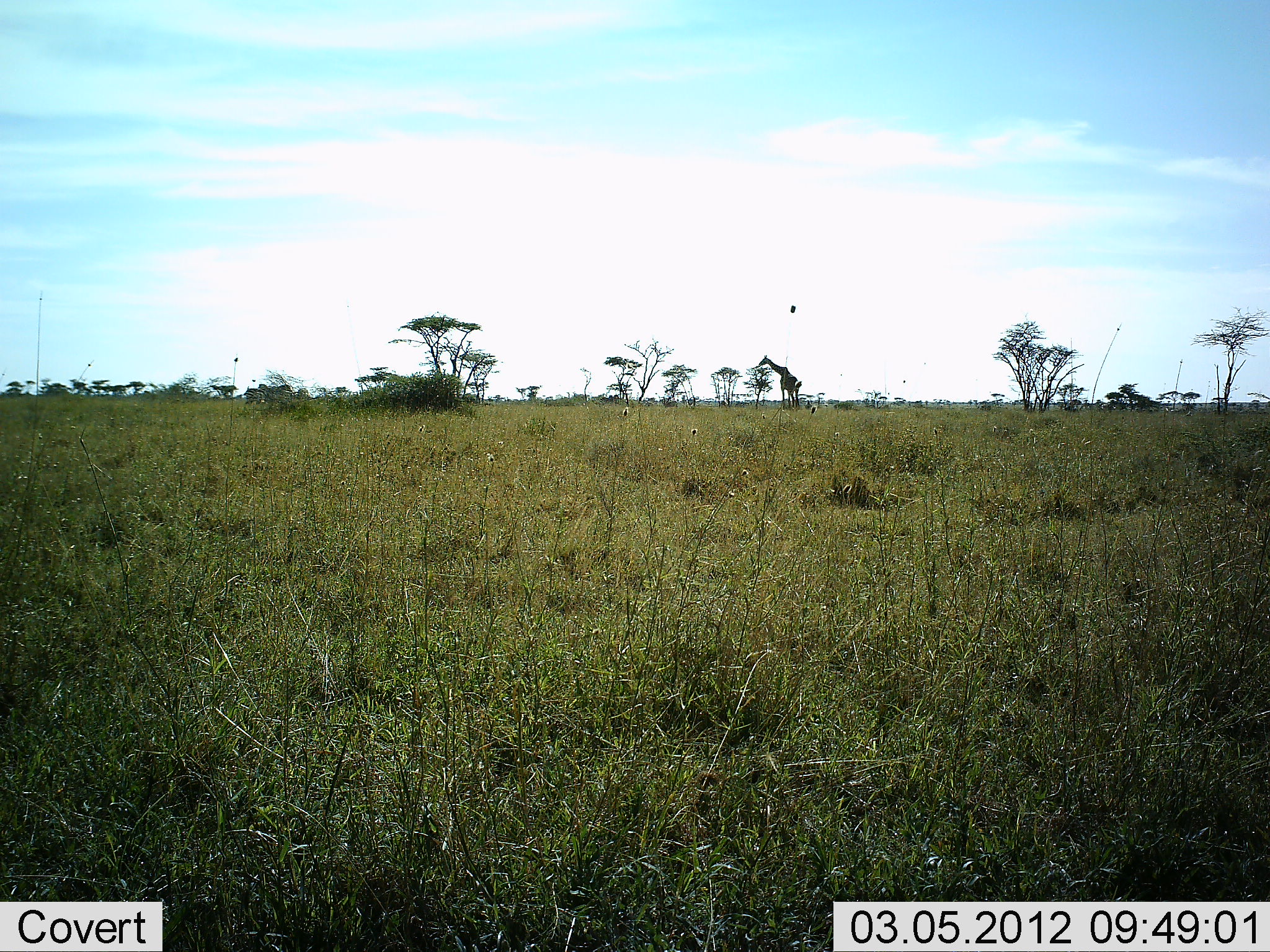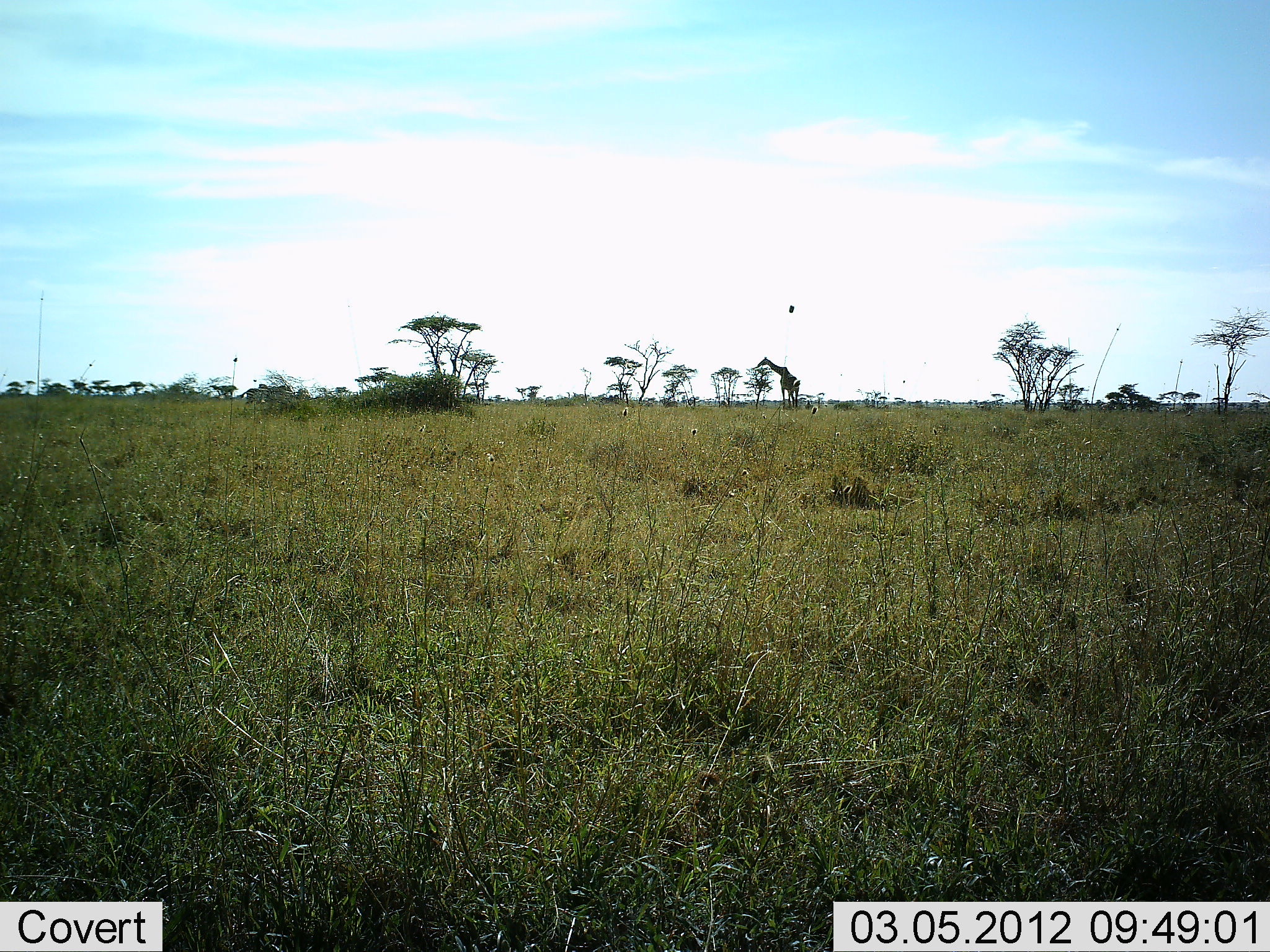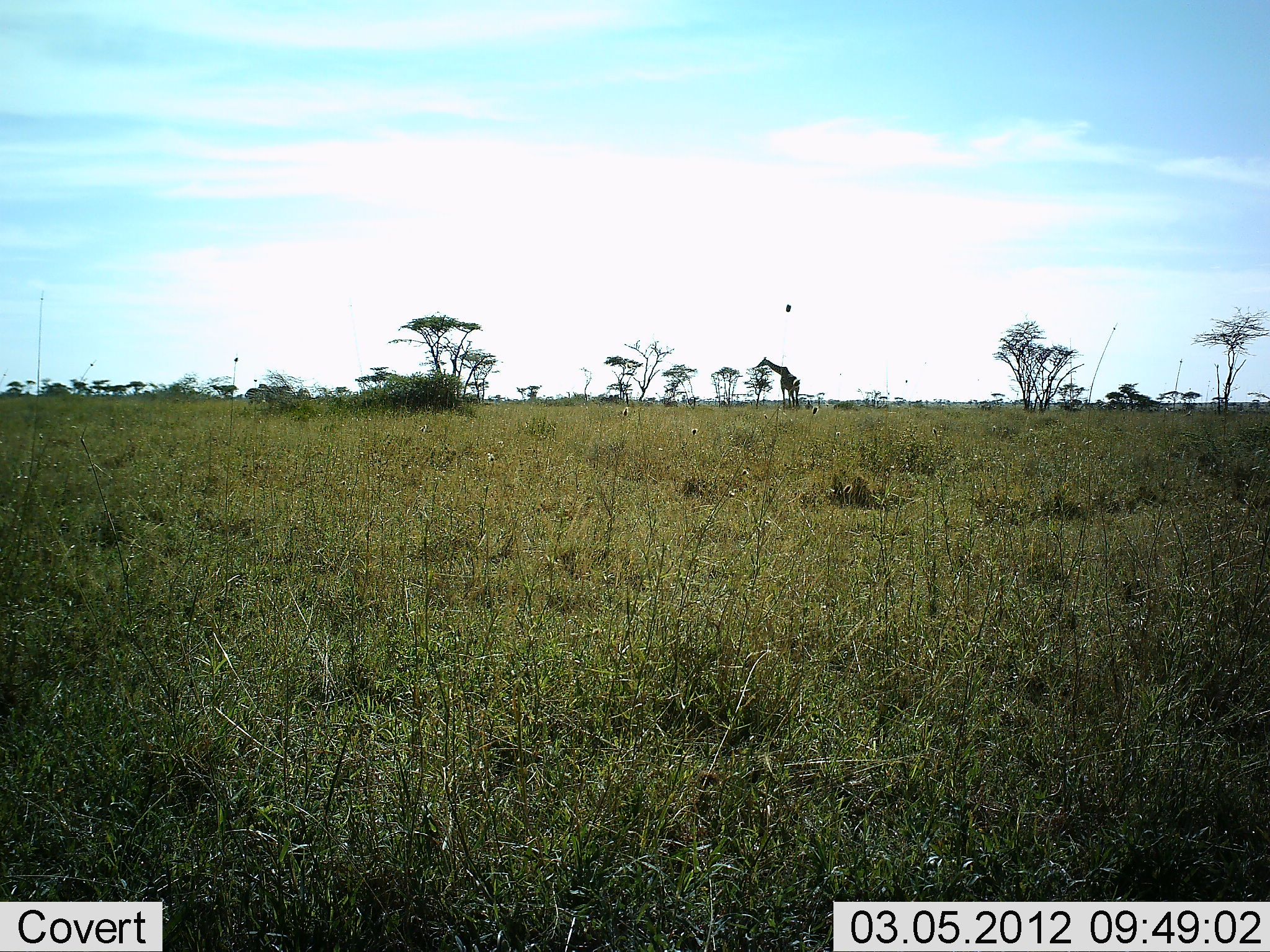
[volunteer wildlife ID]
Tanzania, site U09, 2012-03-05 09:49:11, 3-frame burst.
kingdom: Animalia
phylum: Chordata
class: Mammalia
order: Artiodactyla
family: Giraffidae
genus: Giraffa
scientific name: Giraffa camelopardalis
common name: giraffe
Giraffe (Giraffa camelopardalis), count 1. Behavior (volunteer vote fractions): standing 44%, resting 0%, moving 6%, interacting 0%. Young present (vote fraction): 0%. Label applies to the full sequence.